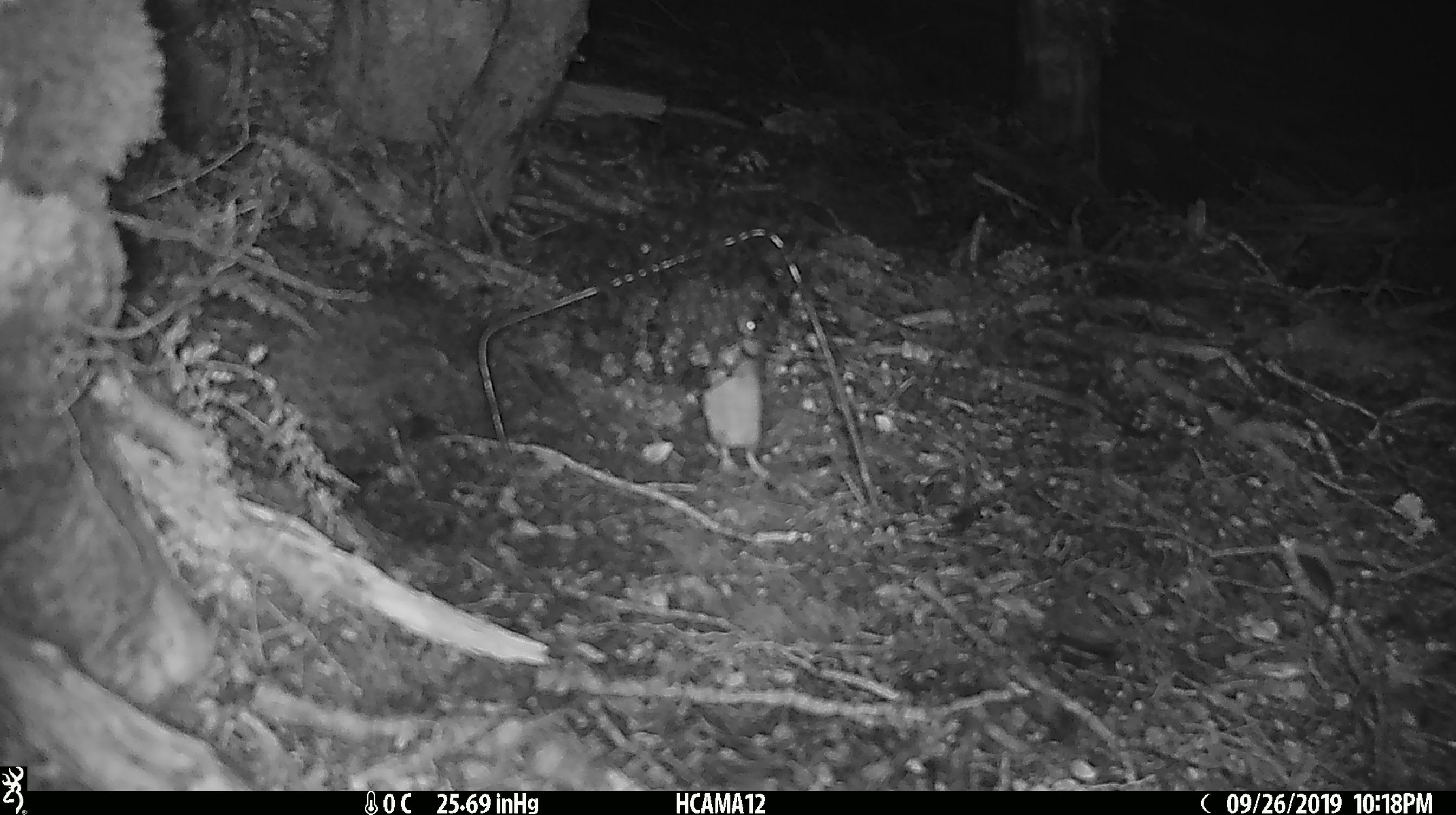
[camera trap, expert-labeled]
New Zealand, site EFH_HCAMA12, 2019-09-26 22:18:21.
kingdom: Animalia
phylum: Chordata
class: Mammalia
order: Rodentia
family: Muridae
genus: Mus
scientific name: Mus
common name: mouse